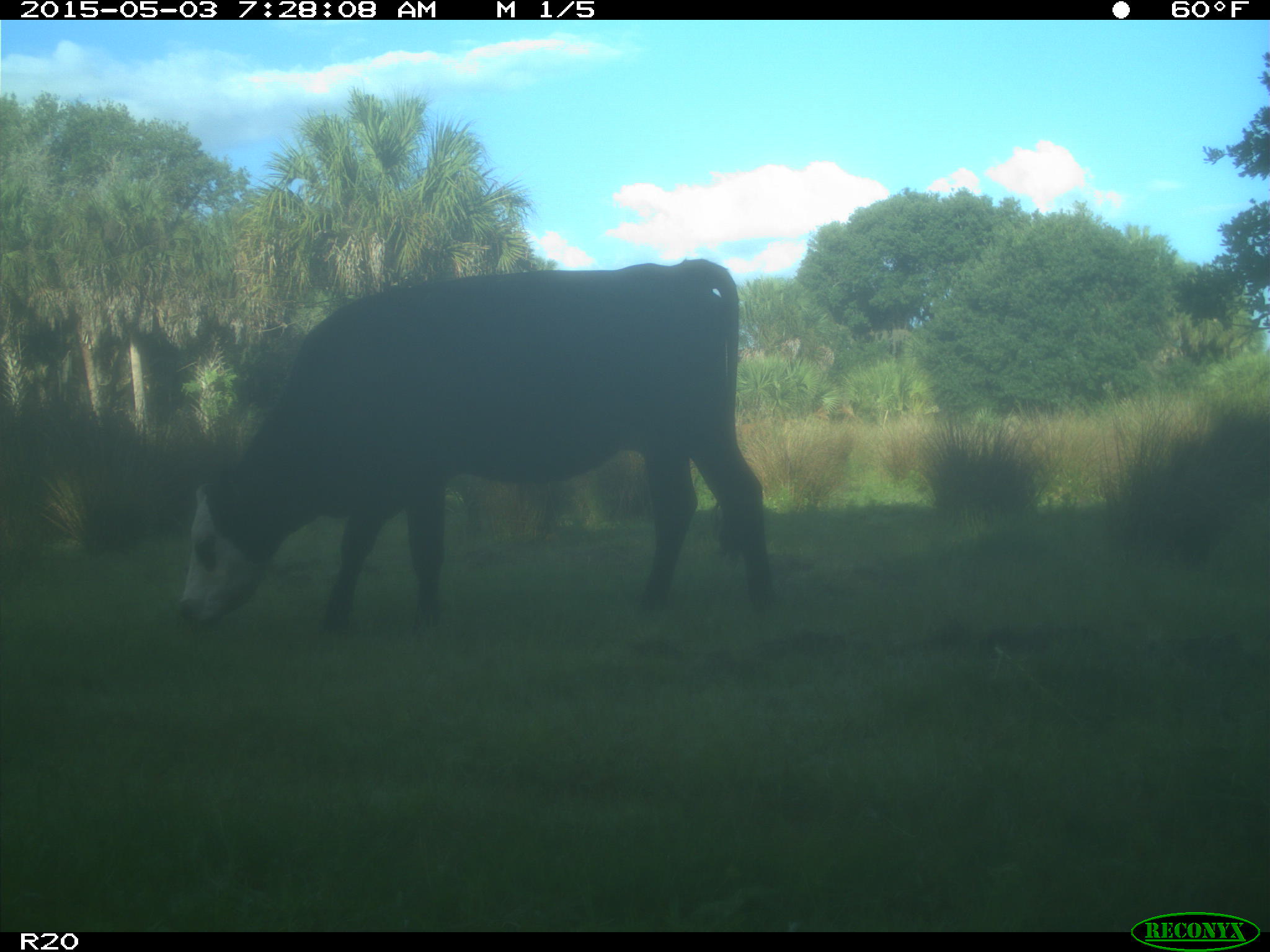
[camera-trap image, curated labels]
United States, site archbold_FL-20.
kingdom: Animalia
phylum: Chordata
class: Mammalia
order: Artiodactyla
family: Bovidae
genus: Bos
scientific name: Bos taurus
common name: domestic cow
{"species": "Bos taurus (domestic cow)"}